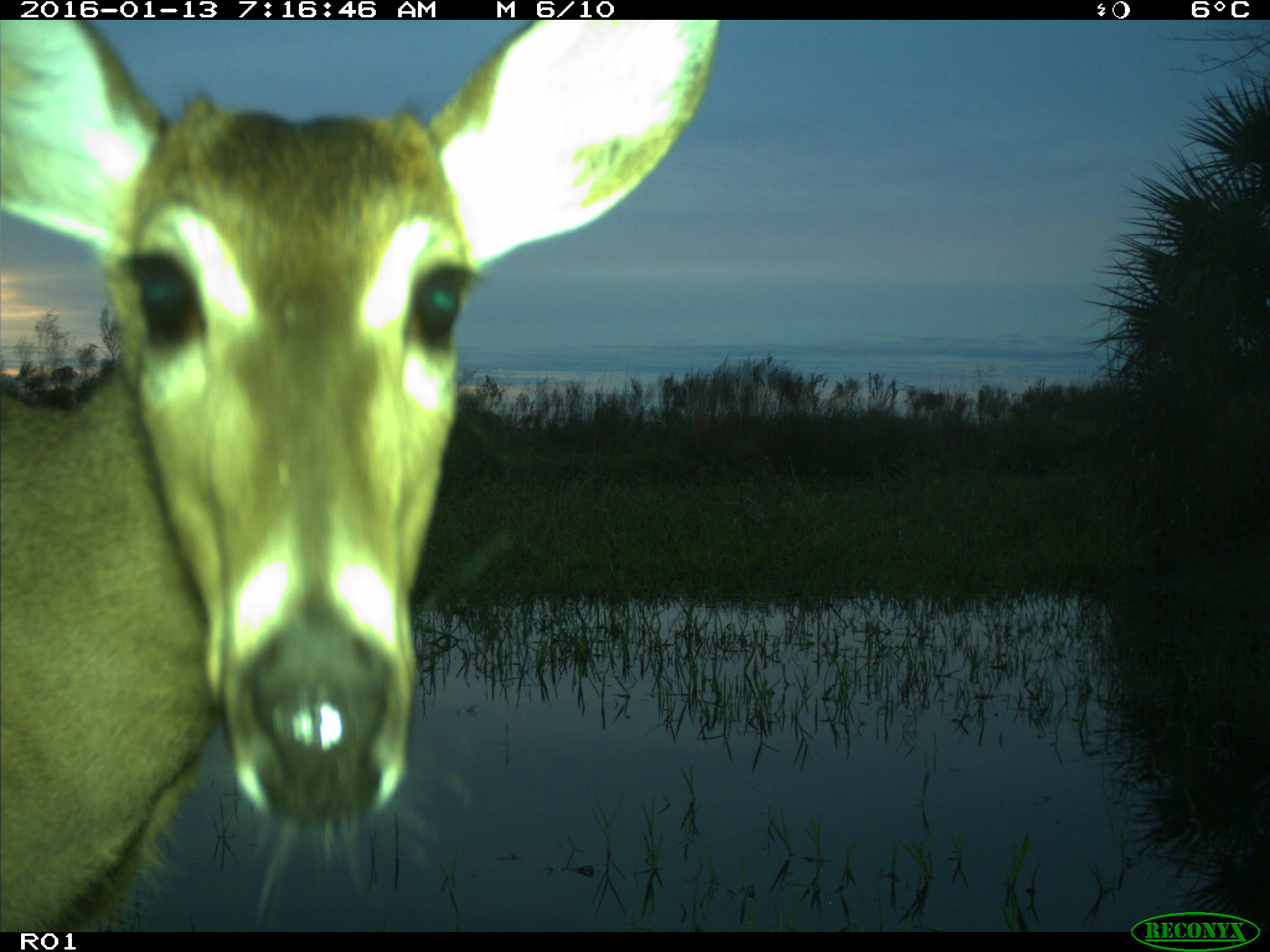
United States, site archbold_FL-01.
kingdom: Animalia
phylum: Chordata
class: Mammalia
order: Artiodactyla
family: Cervidae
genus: Odocoileus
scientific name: Odocoileus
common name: deer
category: unidentified deer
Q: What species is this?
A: Unidentified deer (deer) (Odocoileus).